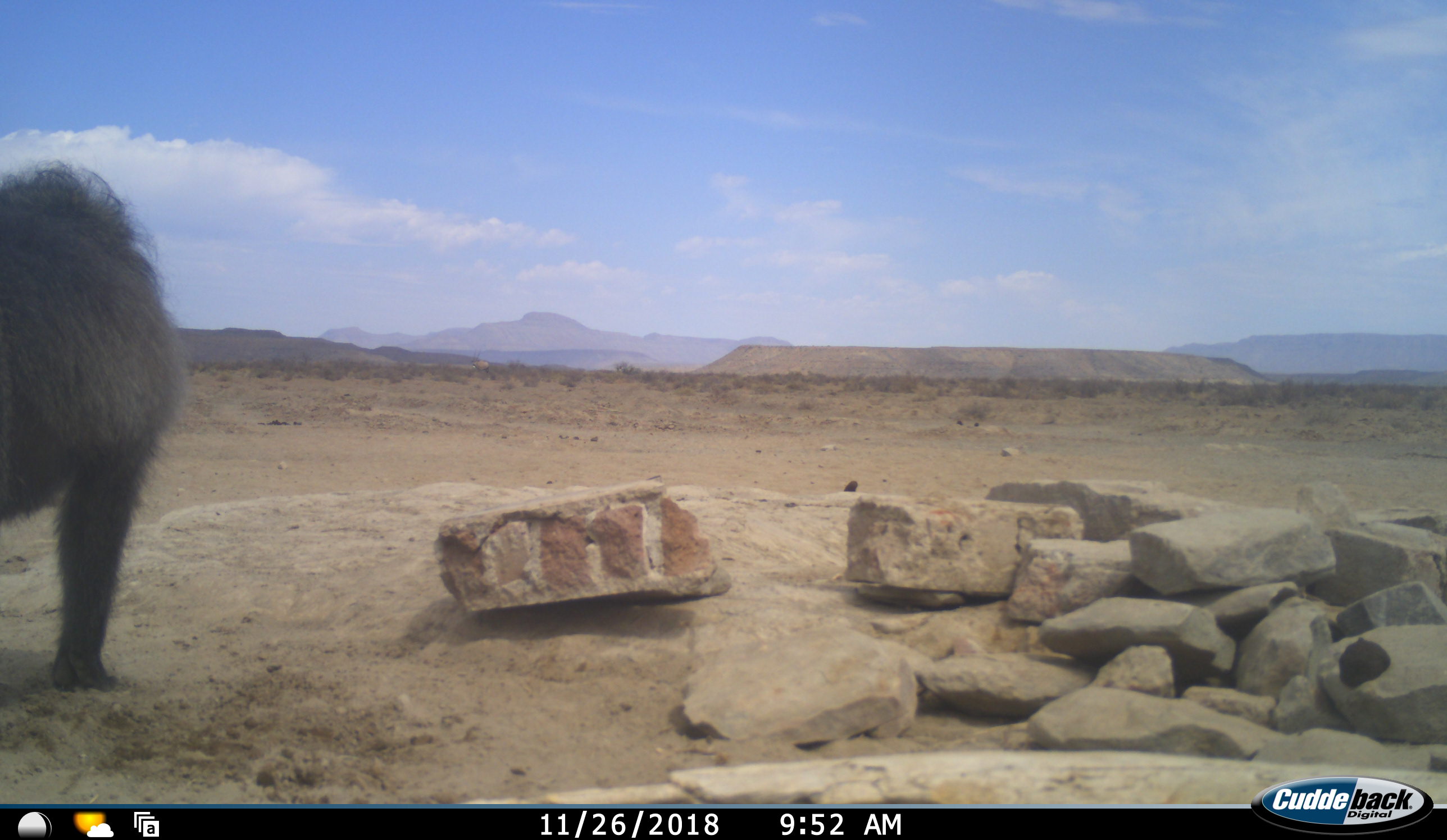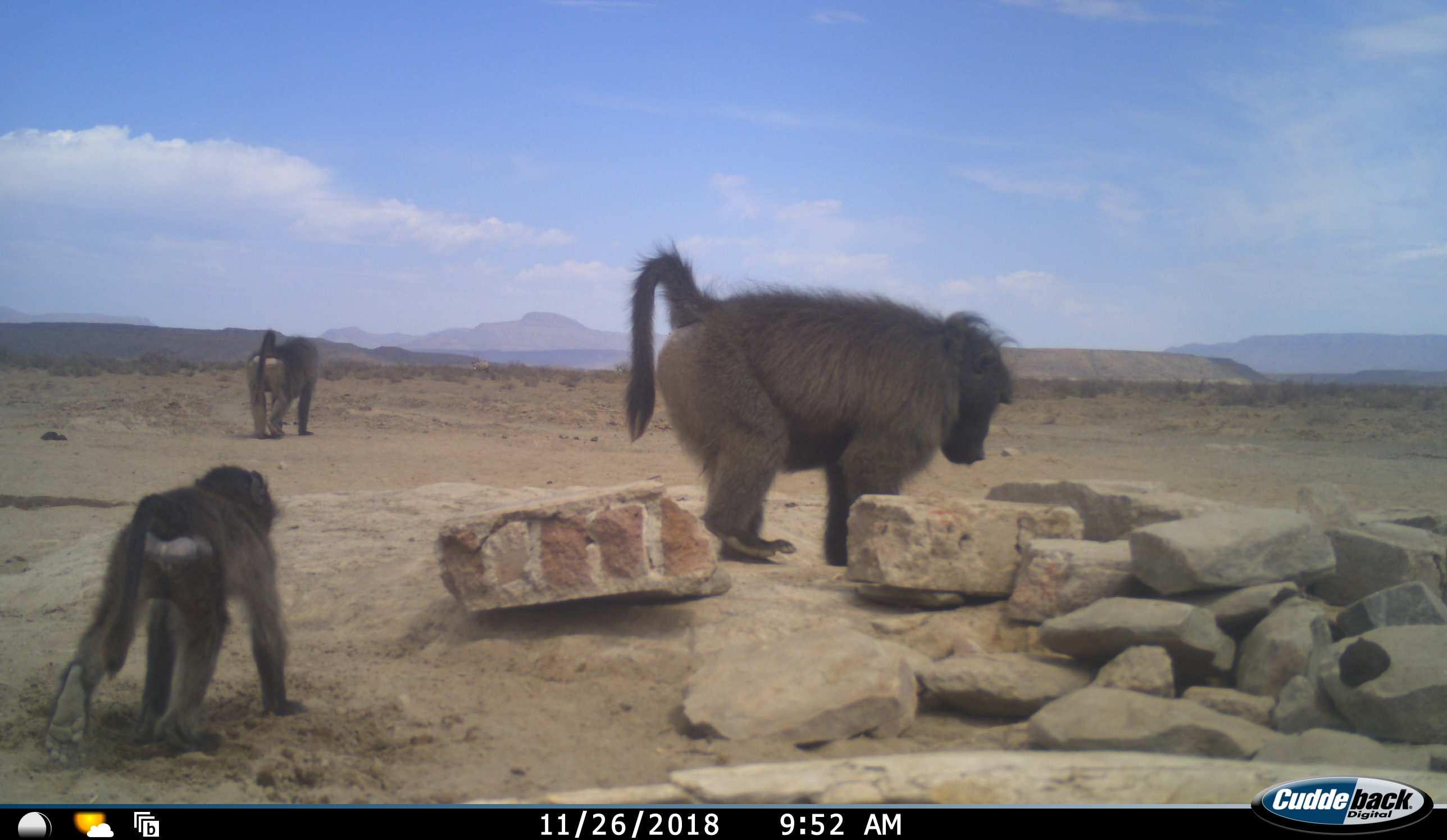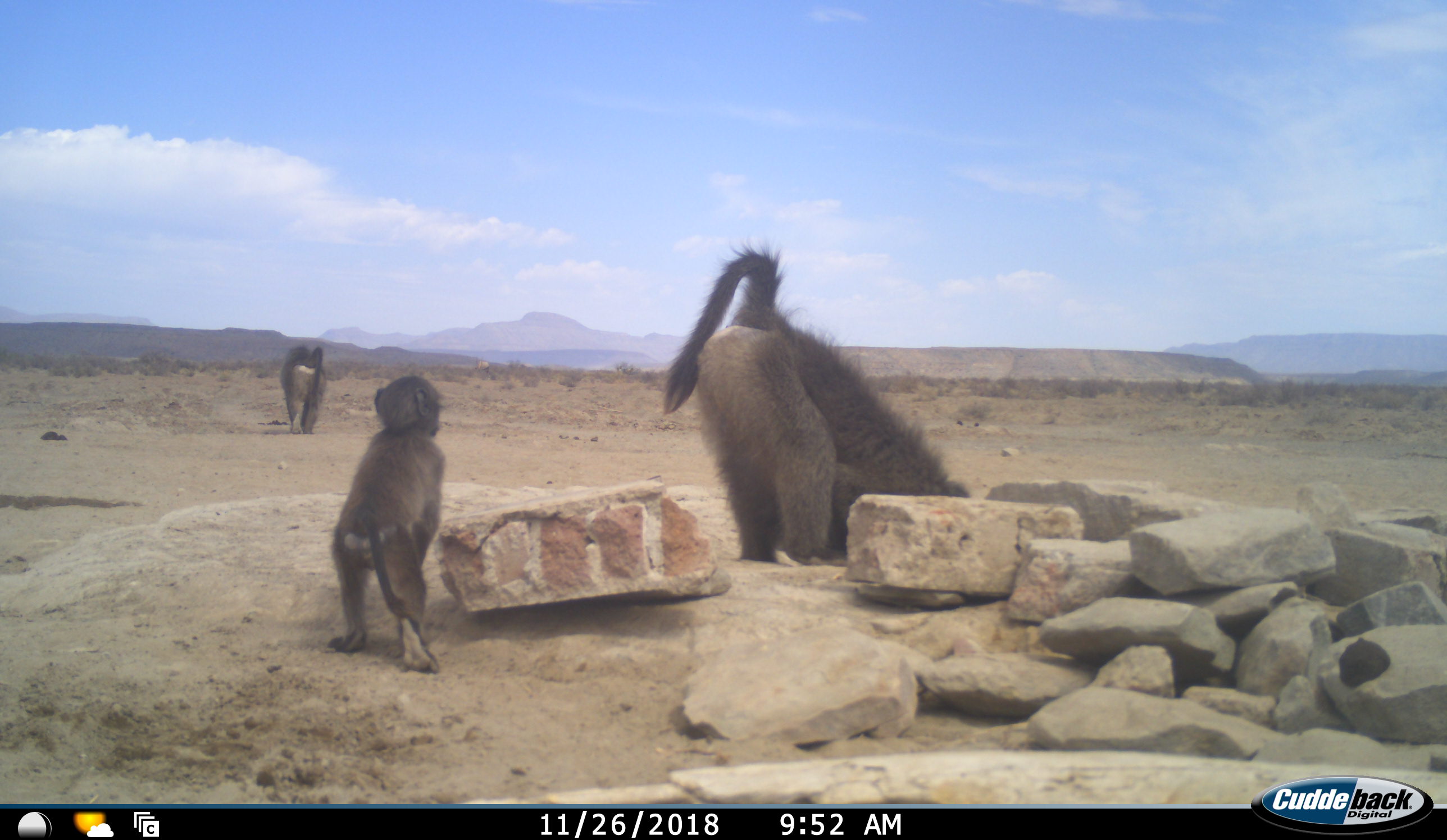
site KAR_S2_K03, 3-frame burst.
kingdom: Animalia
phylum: Chordata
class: Mammalia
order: Primates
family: Cercopithecidae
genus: Papio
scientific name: Papio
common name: baboon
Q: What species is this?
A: Baboon (Papio).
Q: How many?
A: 3.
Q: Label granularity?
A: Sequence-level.